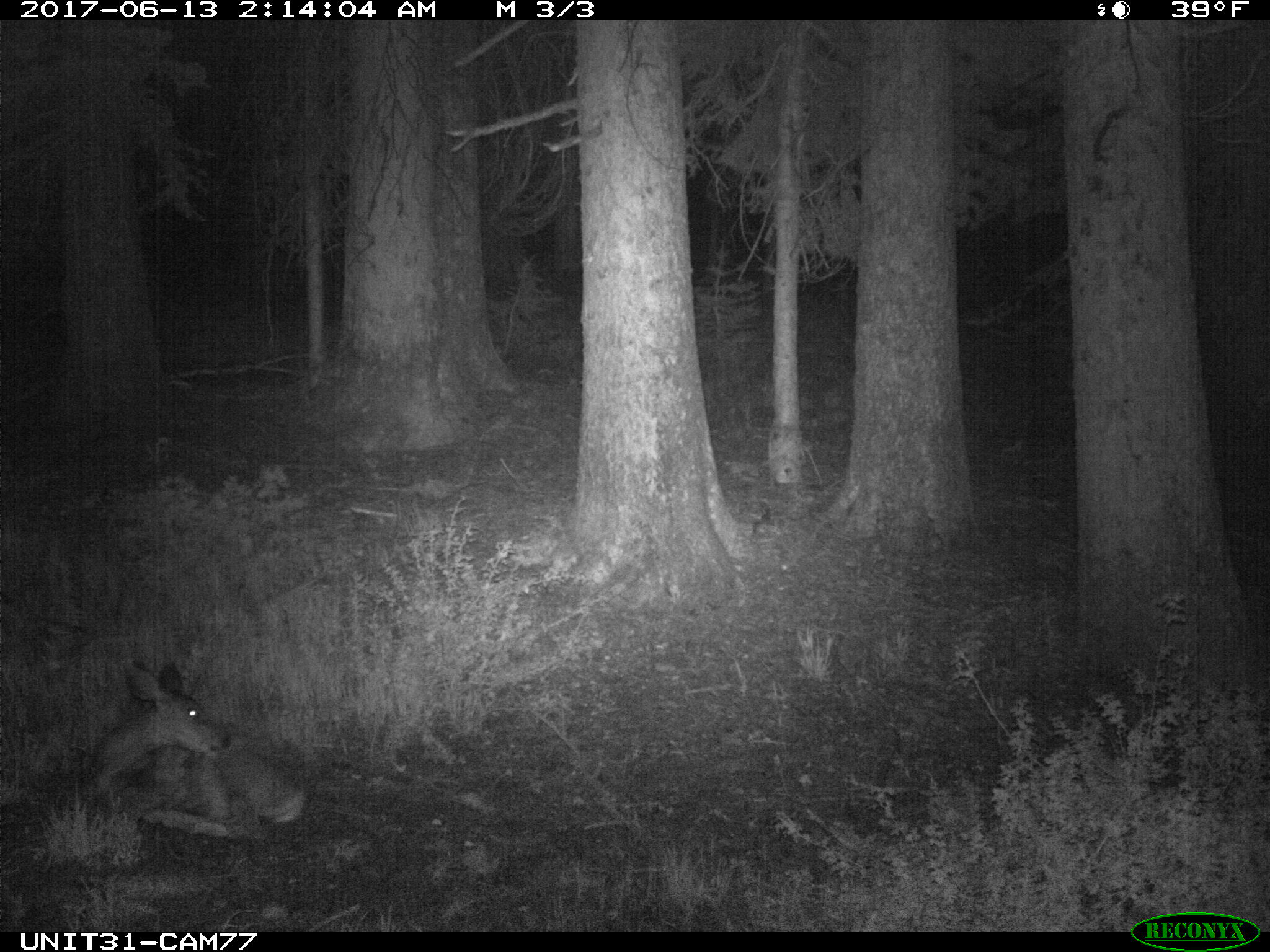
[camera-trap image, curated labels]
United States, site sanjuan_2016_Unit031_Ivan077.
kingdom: Animalia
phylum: Chordata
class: Mammalia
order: Artiodactyla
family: Cervidae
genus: Odocoileus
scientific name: Odocoileus hemionus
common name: mule deer